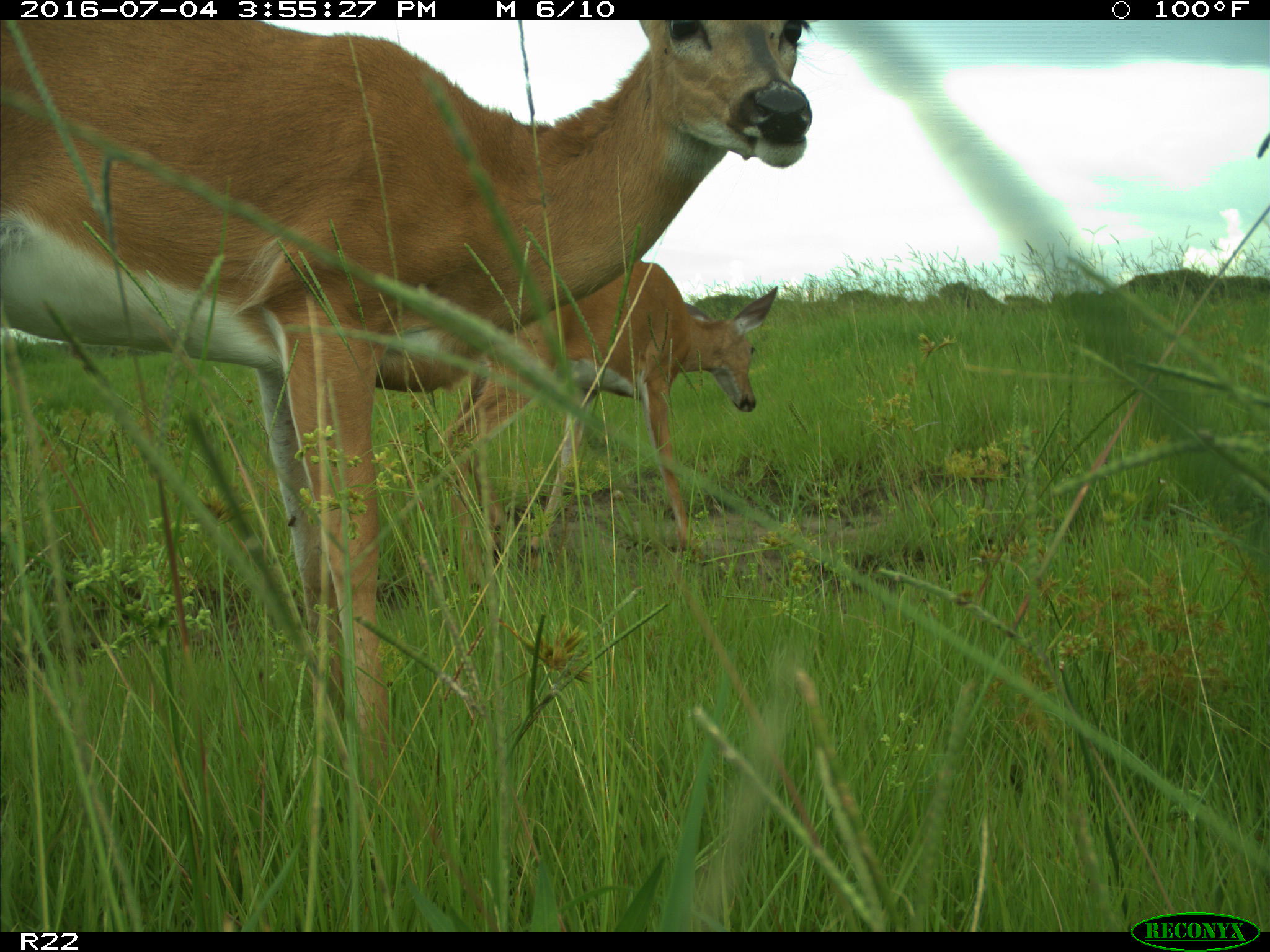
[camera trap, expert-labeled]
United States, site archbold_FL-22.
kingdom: Animalia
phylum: Chordata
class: Mammalia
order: Artiodactyla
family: Cervidae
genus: Odocoileus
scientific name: Odocoileus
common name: deer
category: unidentified deer